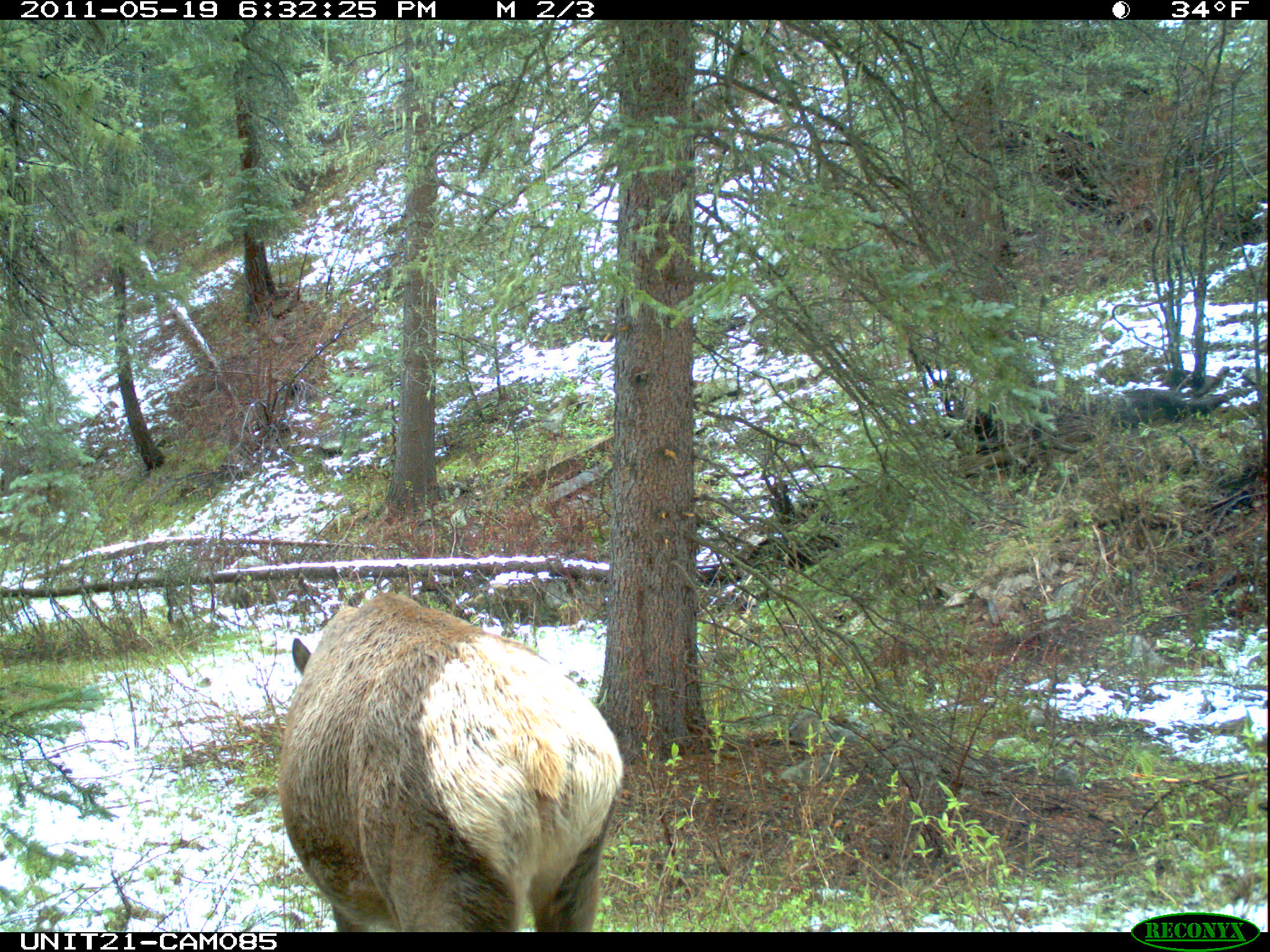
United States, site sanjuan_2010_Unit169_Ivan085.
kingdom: Animalia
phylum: Chordata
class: Mammalia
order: Artiodactyla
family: Cervidae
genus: Cervus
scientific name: Cervus elaphus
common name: red deer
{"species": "Cervus elaphus (red deer)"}